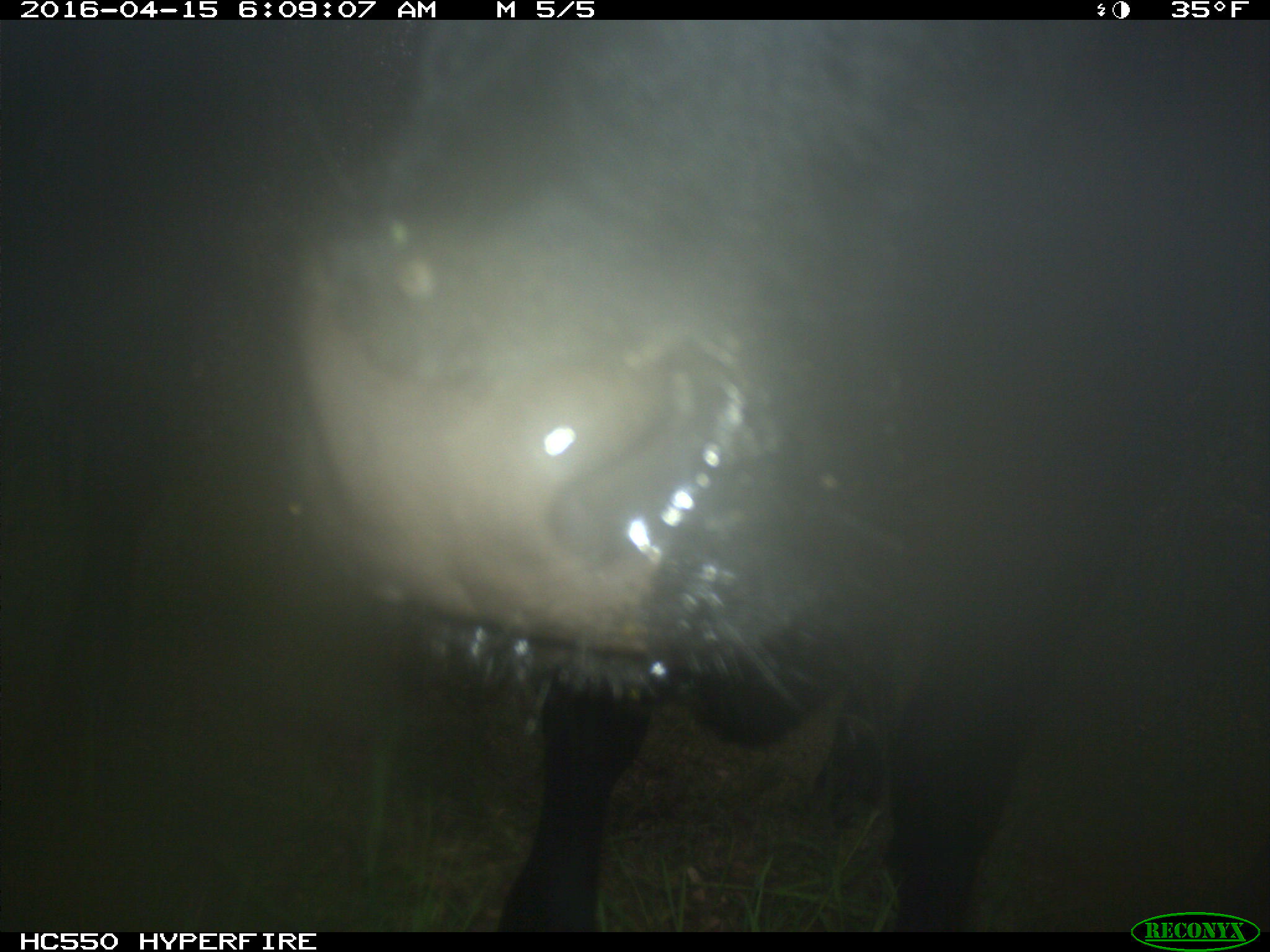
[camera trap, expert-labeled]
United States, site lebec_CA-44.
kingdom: Animalia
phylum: Chordata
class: Mammalia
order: Artiodactyla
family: Bovidae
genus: Bos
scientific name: Bos taurus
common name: domestic cow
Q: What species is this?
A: Bos taurus (domestic cow).